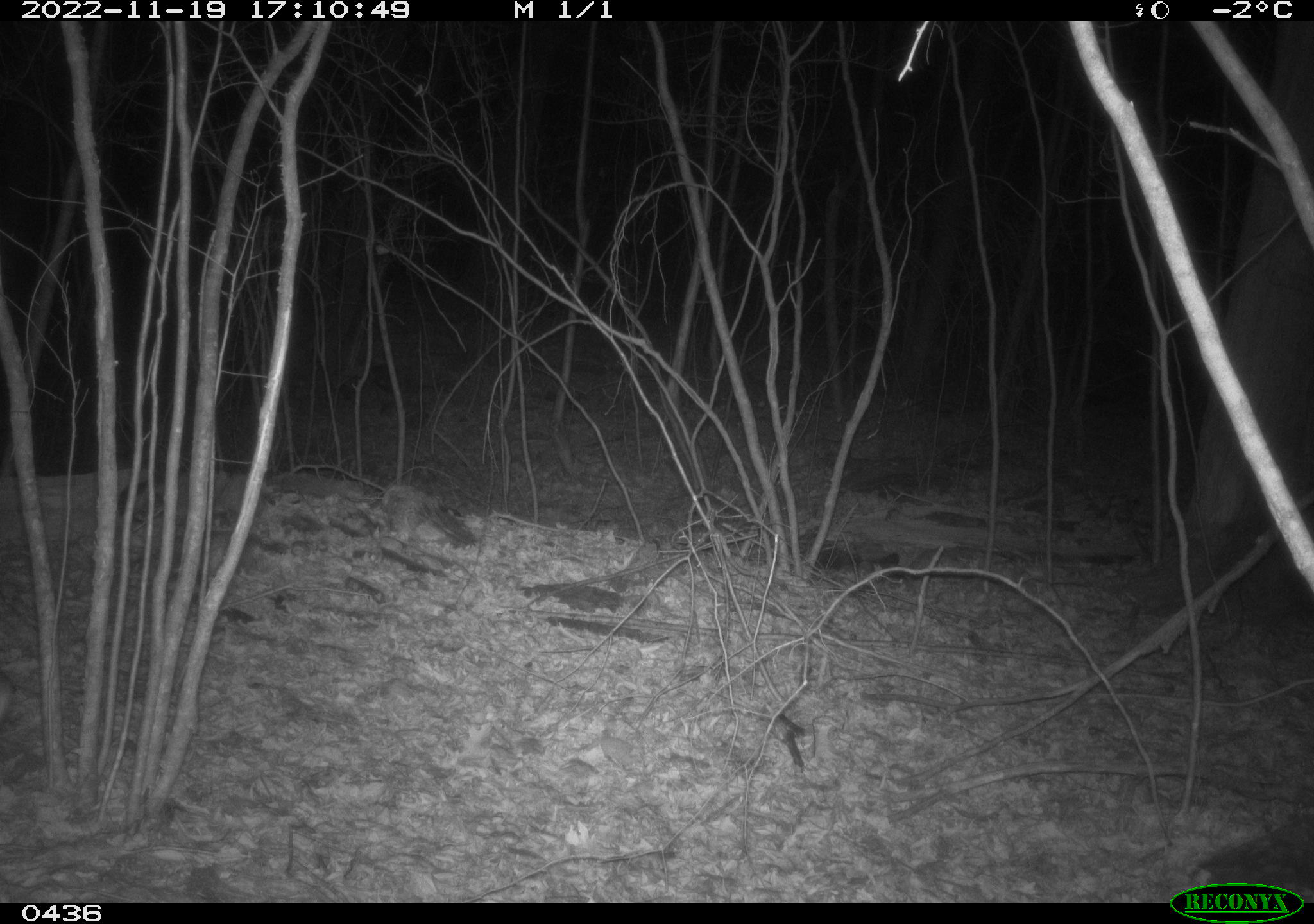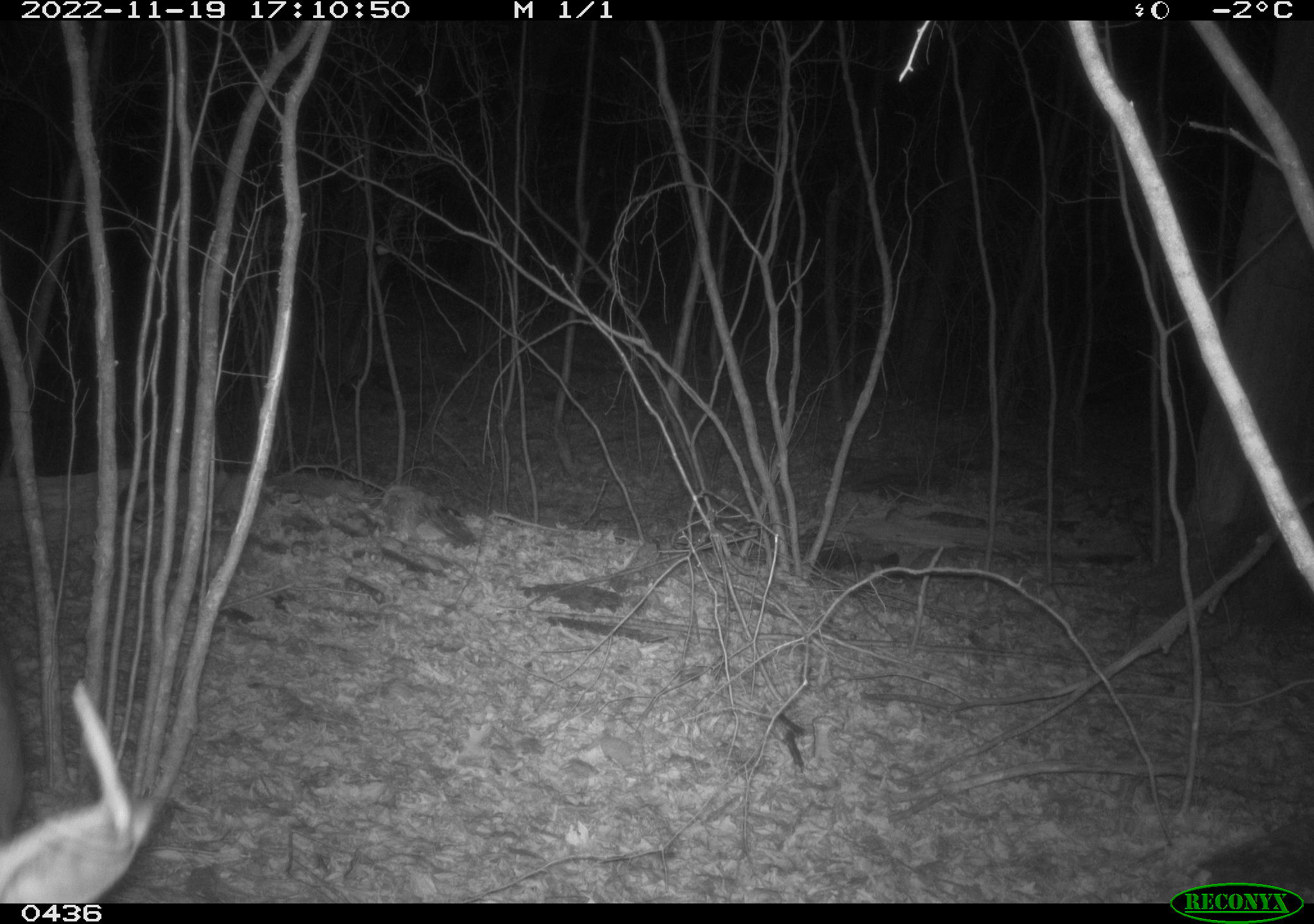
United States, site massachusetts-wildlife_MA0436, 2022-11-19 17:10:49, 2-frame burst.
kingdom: Animalia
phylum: Chordata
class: Mammalia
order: Artiodactyla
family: Cervidae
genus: Odocoileus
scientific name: Odocoileus virginianus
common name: white-tailed deer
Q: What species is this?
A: White-tailed deer (Odocoileus virginianus).